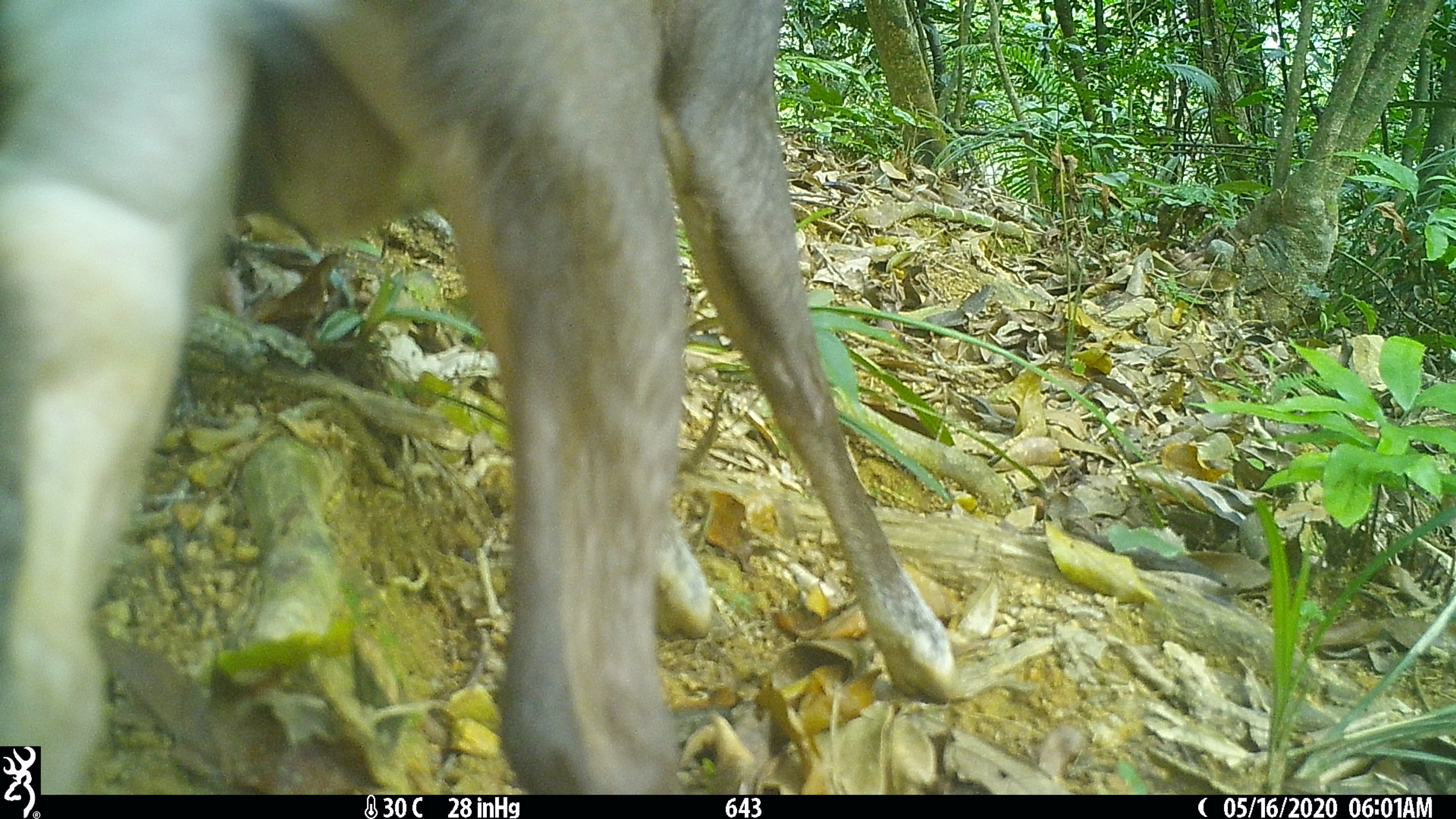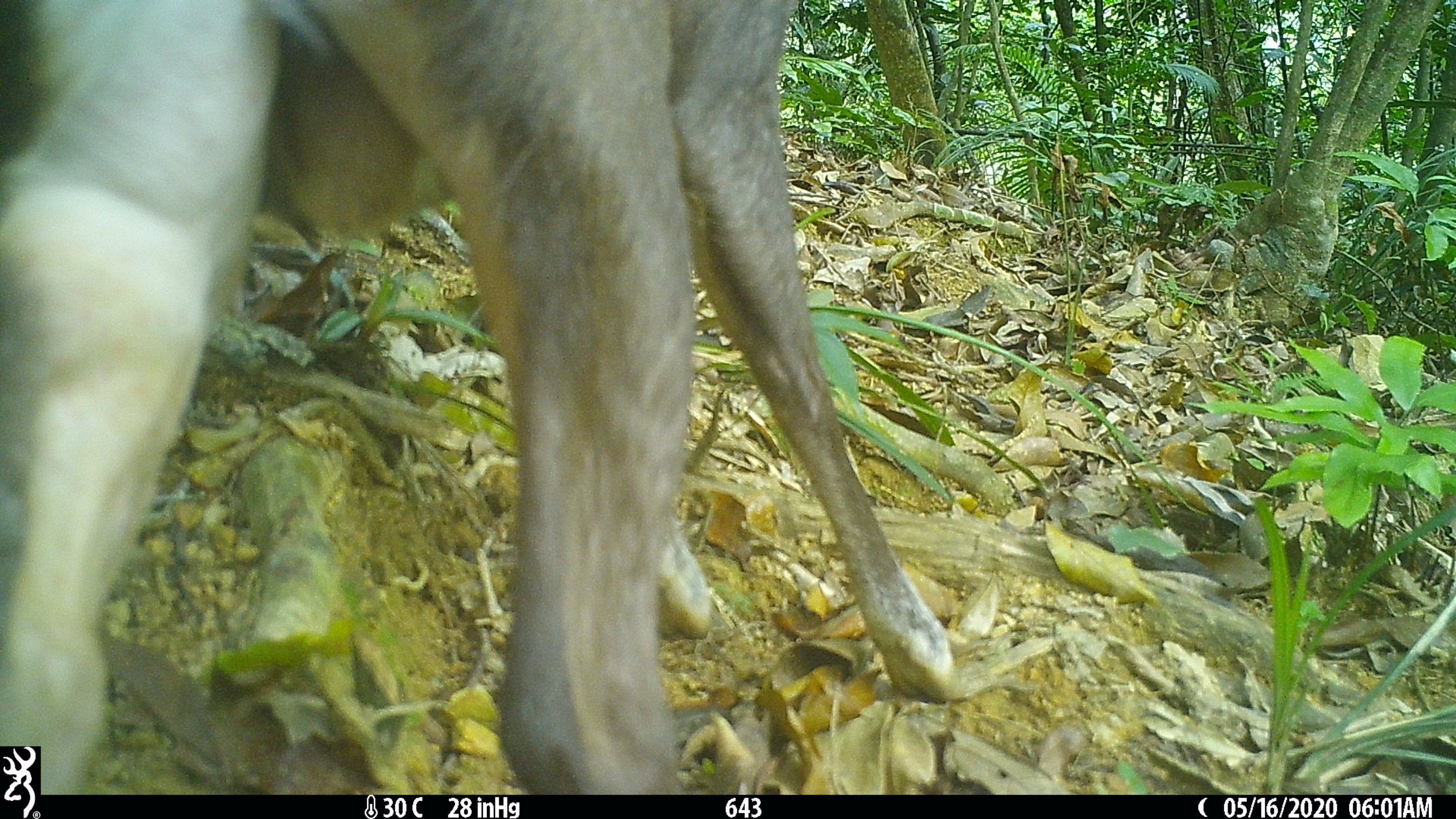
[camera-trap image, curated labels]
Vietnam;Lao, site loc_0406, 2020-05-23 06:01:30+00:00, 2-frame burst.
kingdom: Animalia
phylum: Chordata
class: Mammalia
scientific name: Laurasiatheria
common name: ungulate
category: unidentified ungulates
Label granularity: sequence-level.